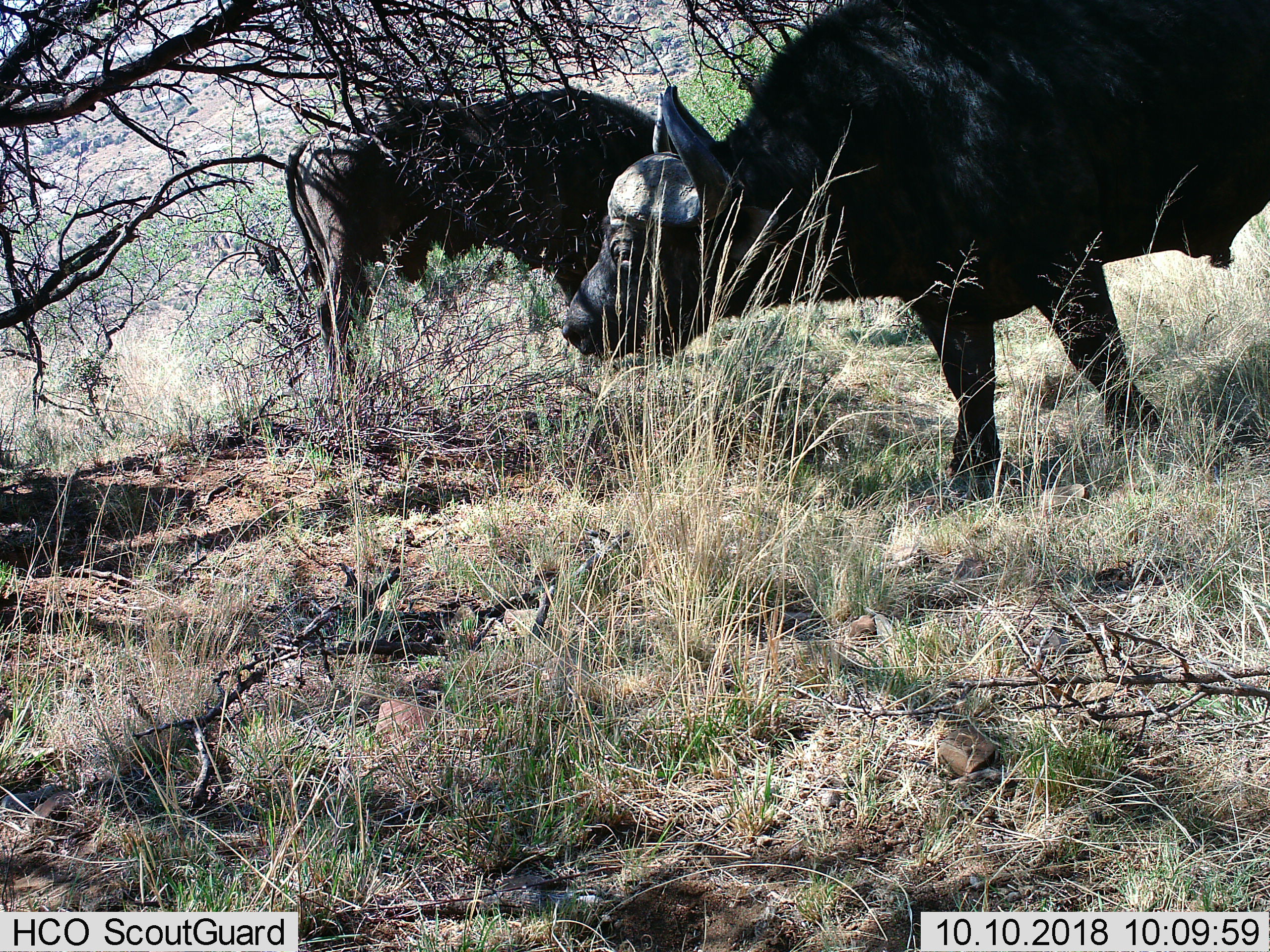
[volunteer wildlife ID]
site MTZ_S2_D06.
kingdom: Animalia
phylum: Chordata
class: Mammalia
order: Artiodactyla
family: Bovidae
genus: Syncerus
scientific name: Syncerus caffer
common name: african buffalo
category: buffalo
Buffalo (african buffalo) (Syncerus caffer), count 2. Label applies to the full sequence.